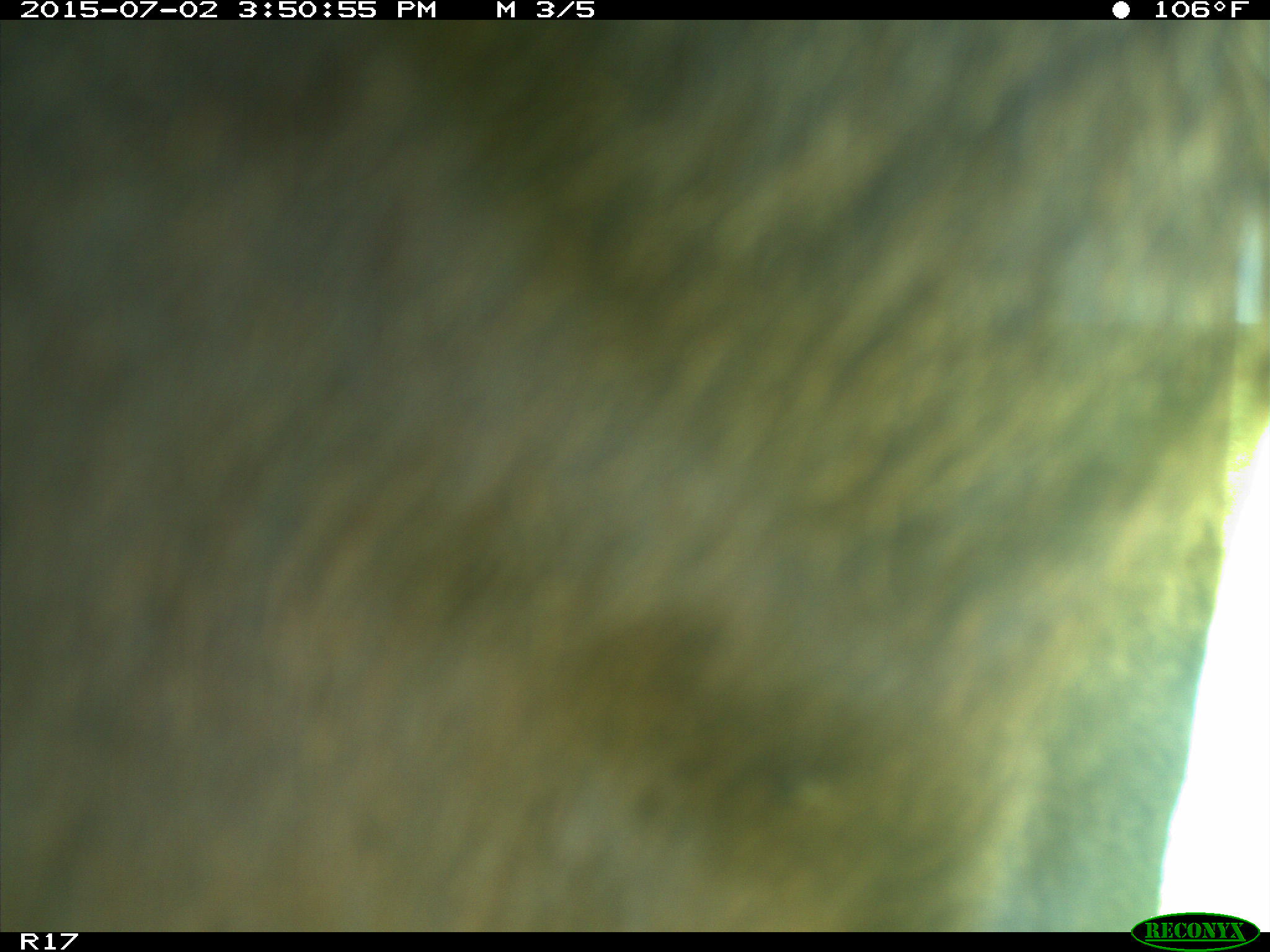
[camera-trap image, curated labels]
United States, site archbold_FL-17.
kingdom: Animalia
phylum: Chordata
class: Mammalia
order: Artiodactyla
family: Bovidae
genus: Bos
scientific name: Bos taurus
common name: domestic cow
Bos taurus (domestic cow).